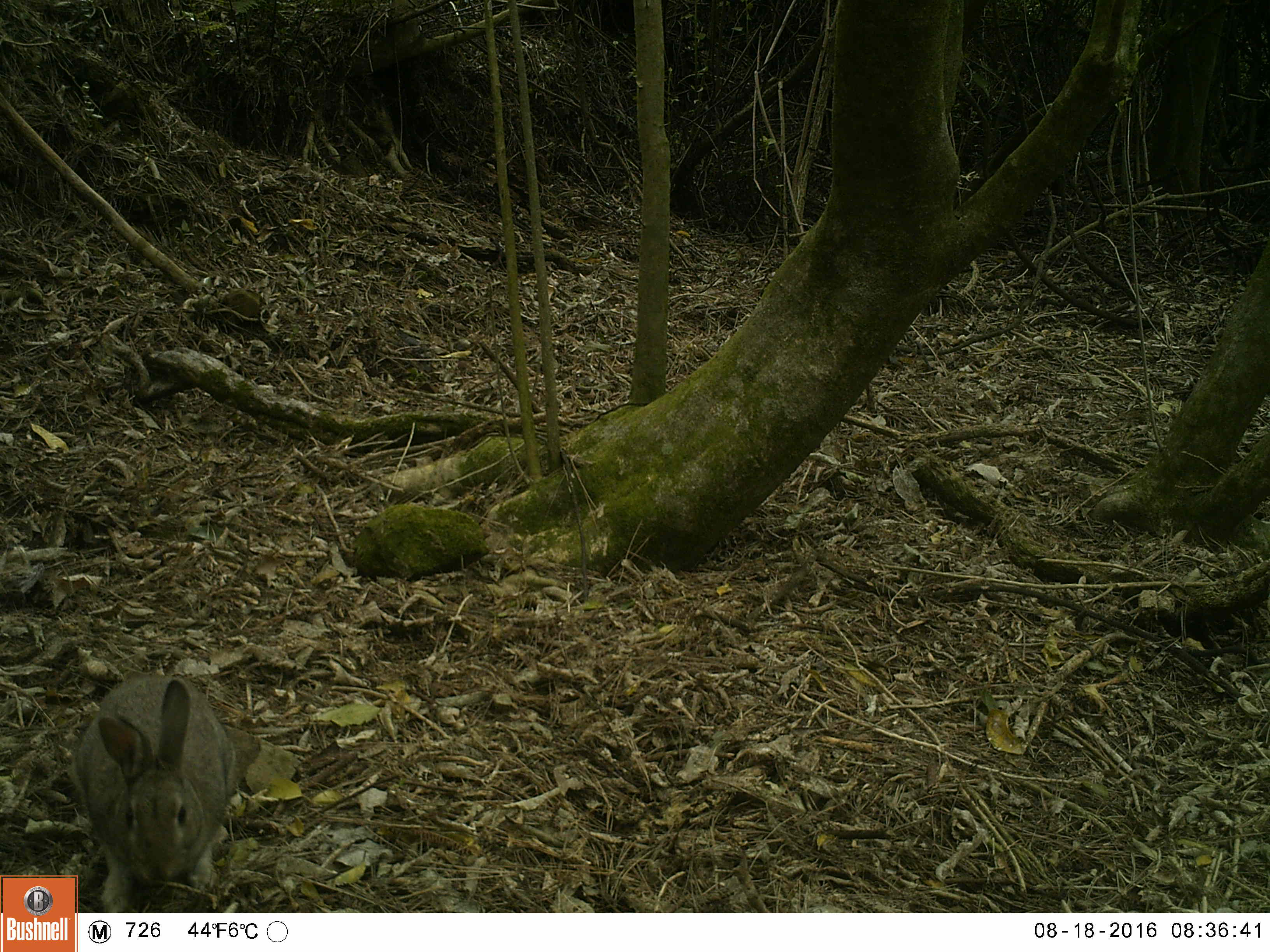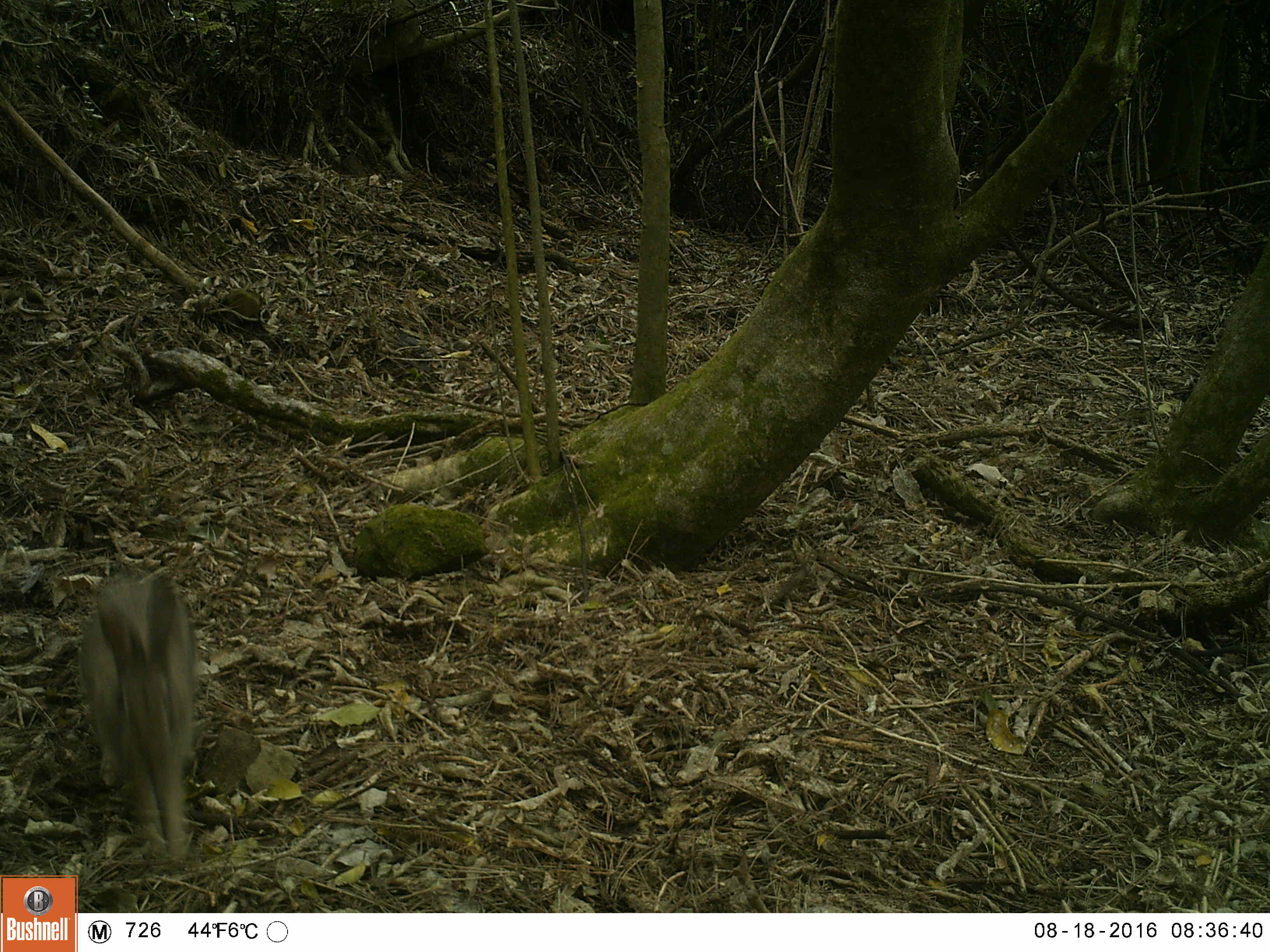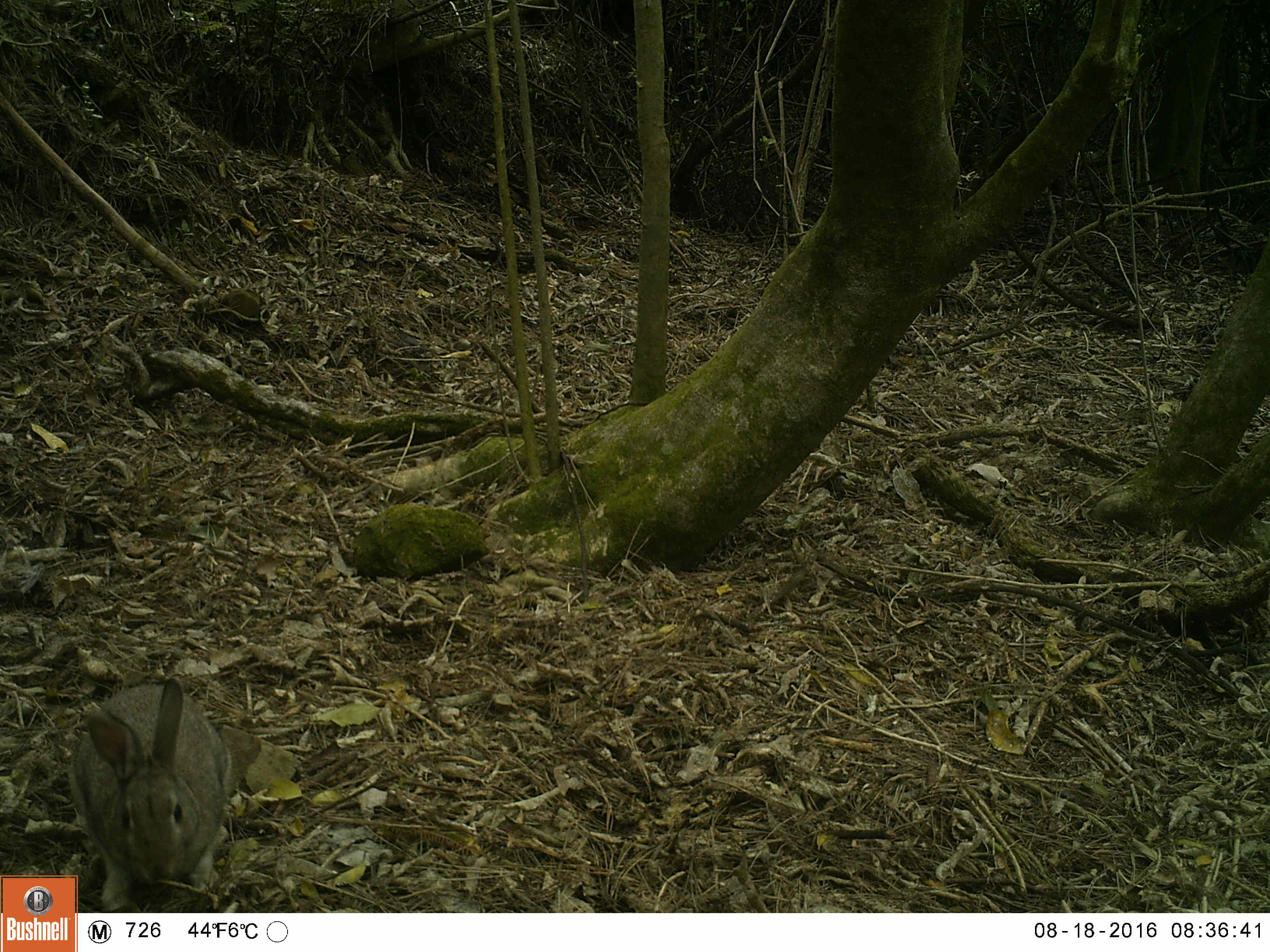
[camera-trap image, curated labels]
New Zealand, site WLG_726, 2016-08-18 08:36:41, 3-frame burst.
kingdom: Animalia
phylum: Chordata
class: Mammalia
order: Lagomorpha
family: Leporidae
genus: Oryctolagus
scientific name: Oryctolagus cuniculus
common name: european rabbit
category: rabbit